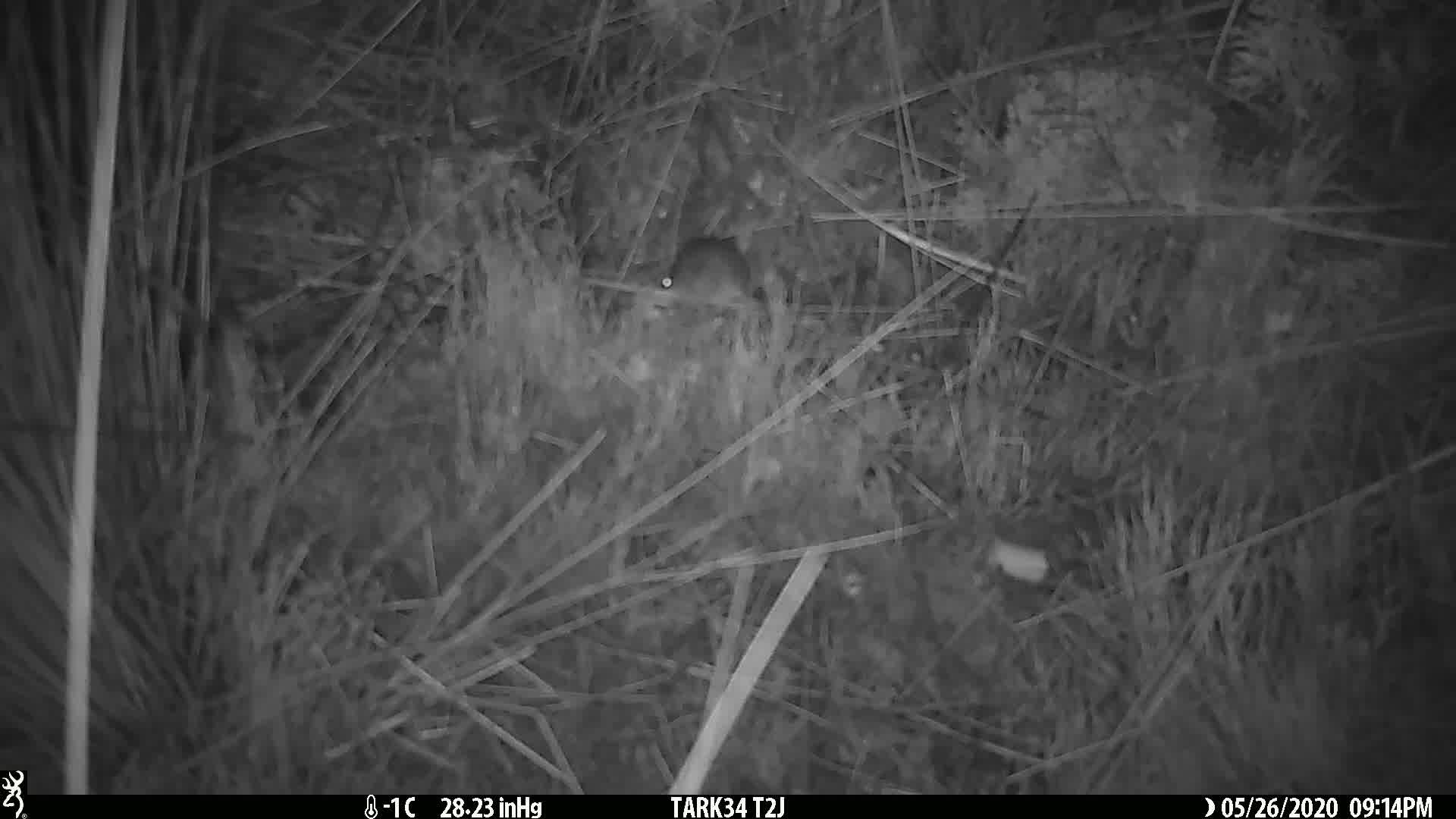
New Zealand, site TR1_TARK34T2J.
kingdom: Animalia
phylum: Chordata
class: Mammalia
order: Rodentia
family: Muridae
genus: Mus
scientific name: Mus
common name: mouse